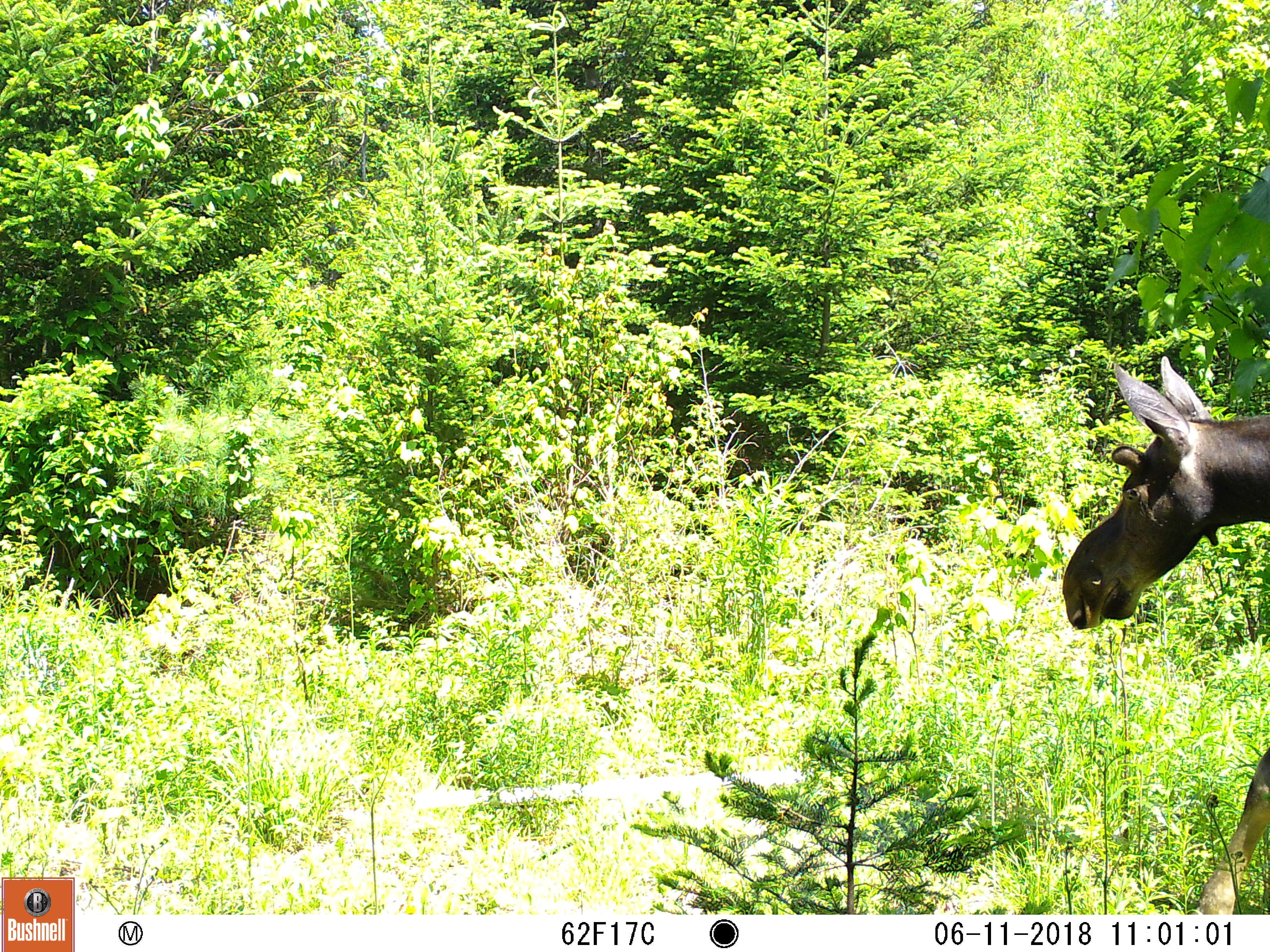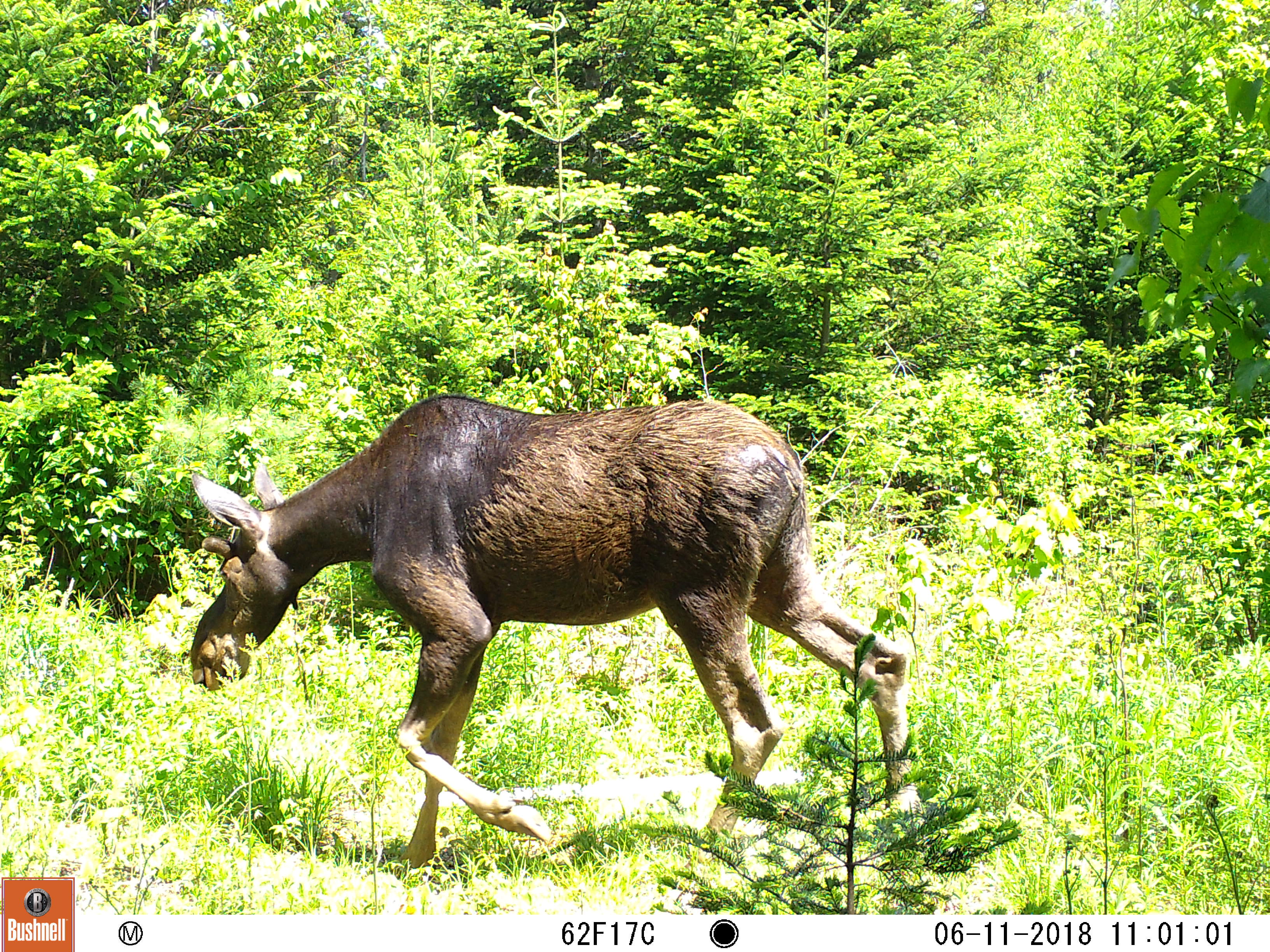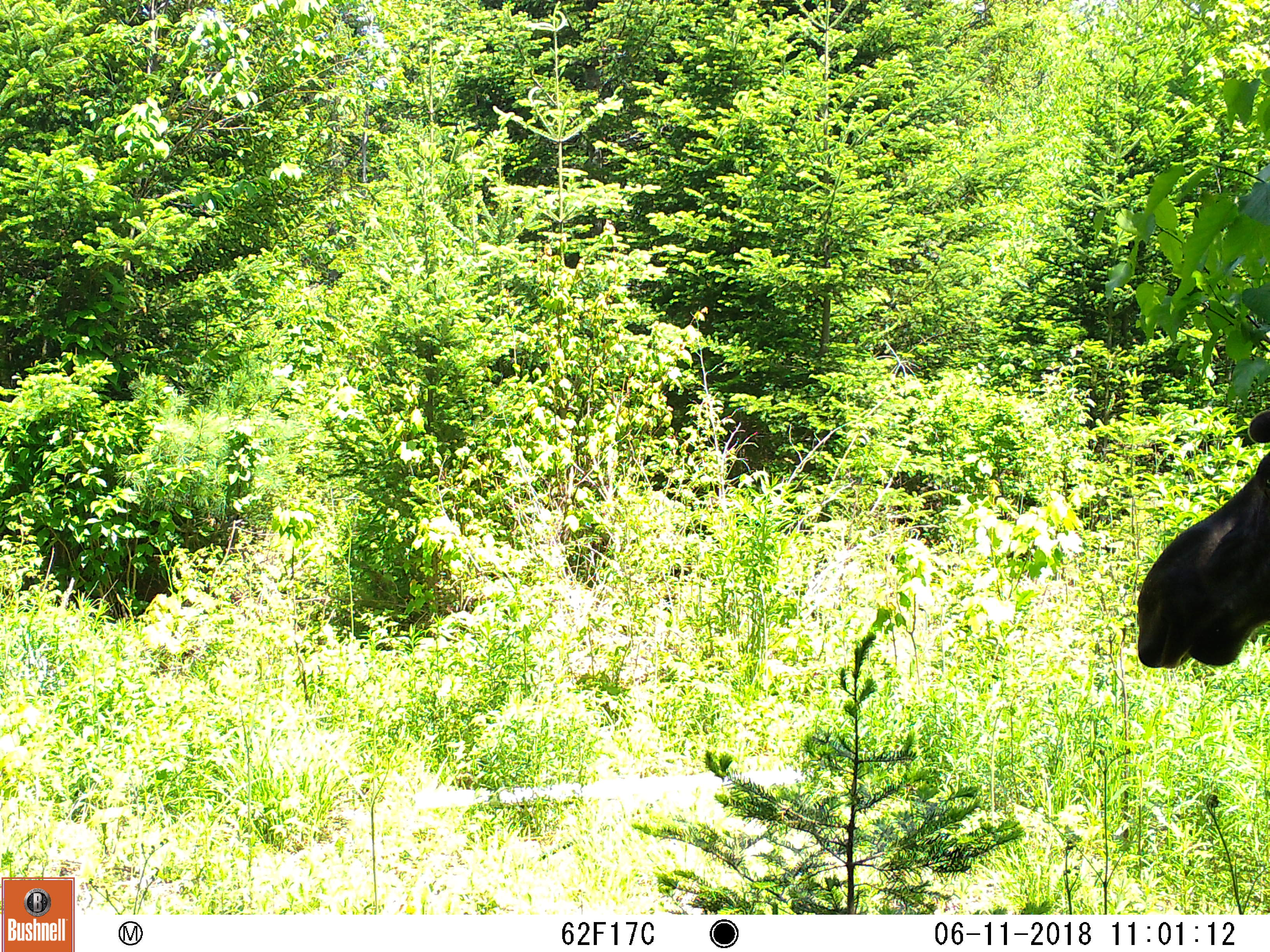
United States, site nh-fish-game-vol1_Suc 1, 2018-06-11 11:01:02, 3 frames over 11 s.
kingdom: Animalia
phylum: Chordata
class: Mammalia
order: Artiodactyla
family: Cervidae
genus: Alces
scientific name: Alces alces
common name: moose